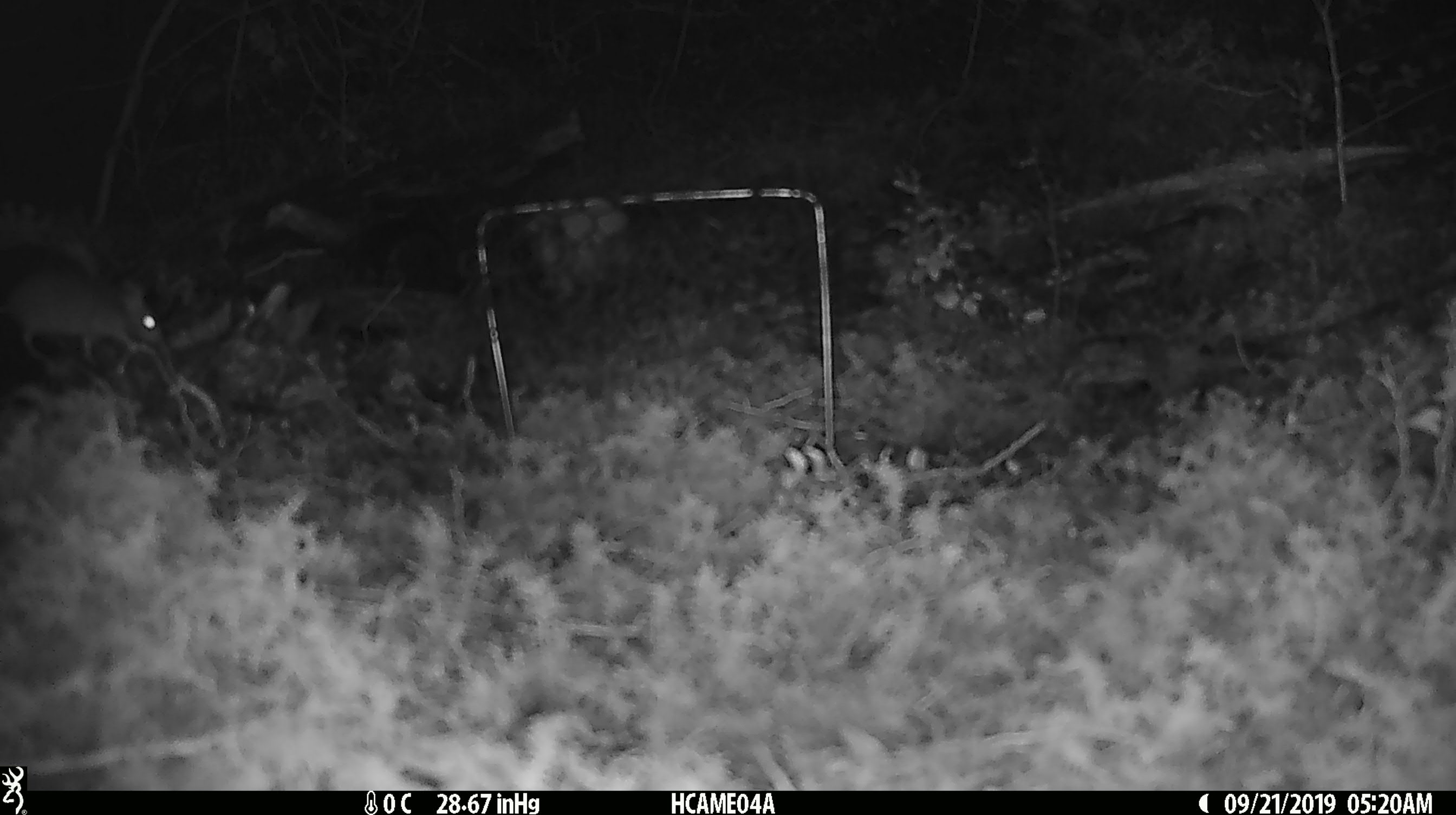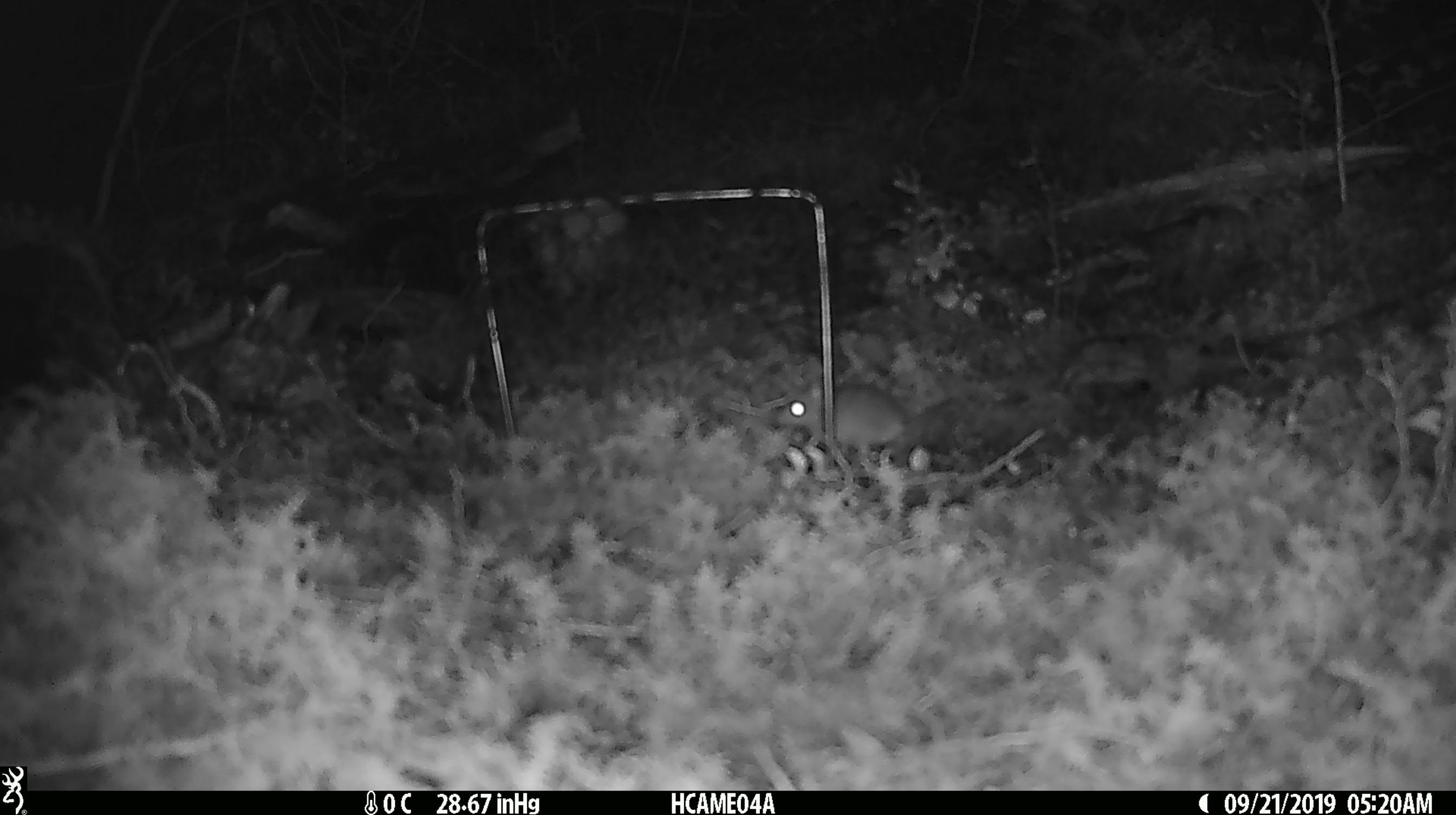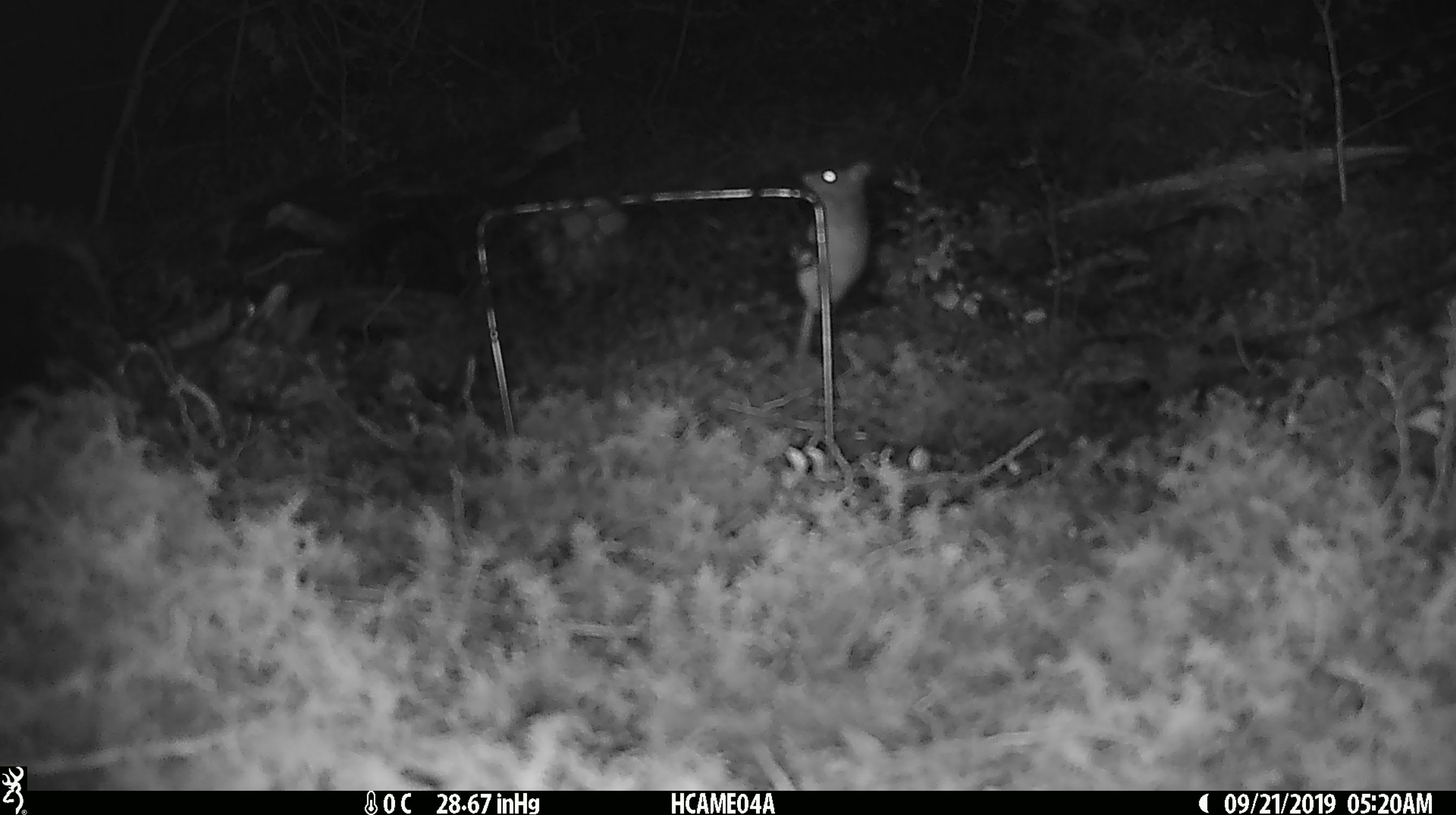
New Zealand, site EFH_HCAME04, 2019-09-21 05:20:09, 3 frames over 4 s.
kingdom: Animalia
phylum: Chordata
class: Mammalia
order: Rodentia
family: Muridae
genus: Mus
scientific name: Mus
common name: mouse